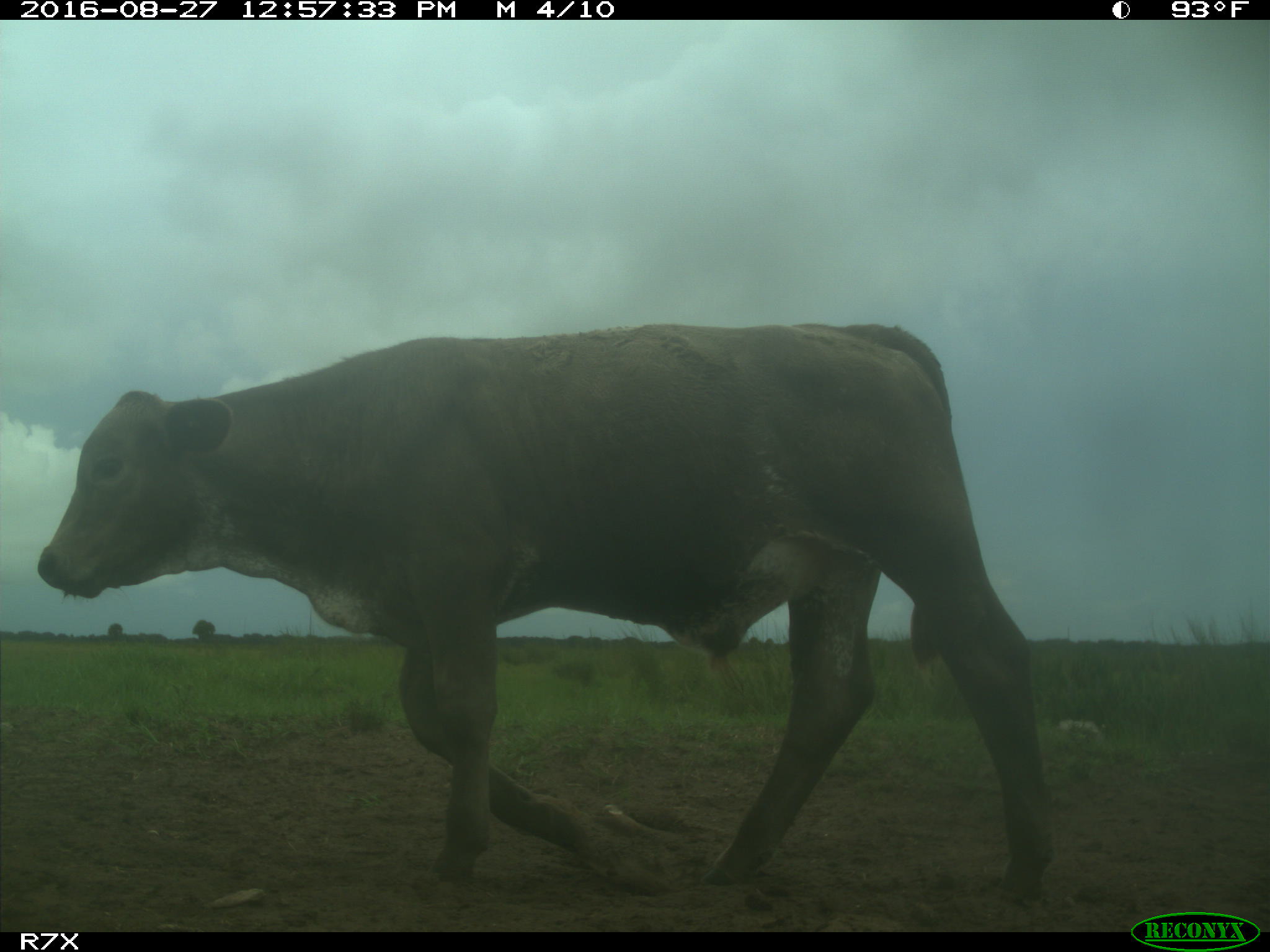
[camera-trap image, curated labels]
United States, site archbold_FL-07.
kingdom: Animalia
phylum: Chordata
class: Mammalia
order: Artiodactyla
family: Bovidae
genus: Bos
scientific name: Bos taurus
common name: domestic cow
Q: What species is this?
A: Bos taurus (domestic cow).